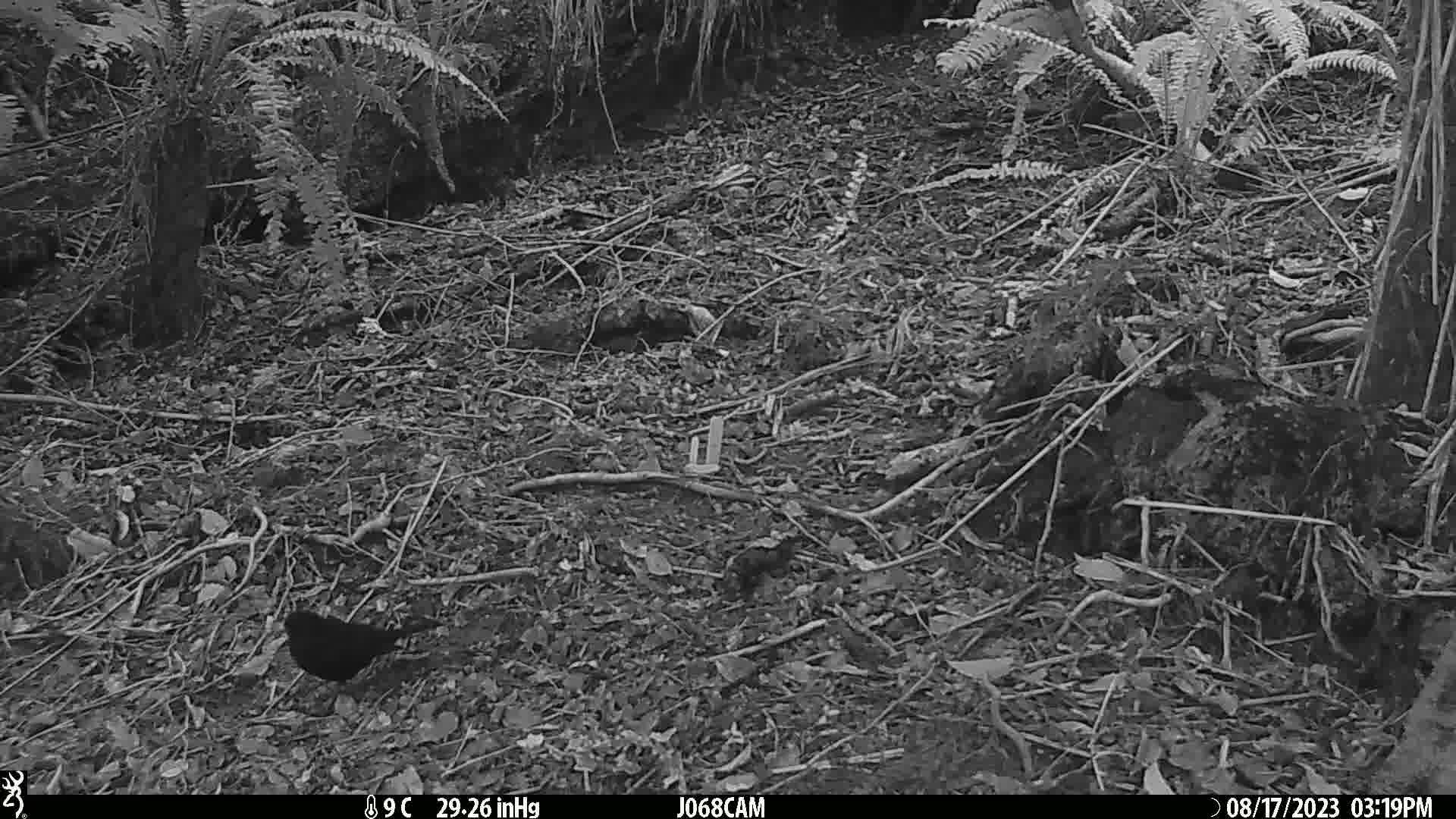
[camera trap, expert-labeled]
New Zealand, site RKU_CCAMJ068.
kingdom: Animalia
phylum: Chordata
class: Aves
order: Passeriformes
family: Turdidae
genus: Turdus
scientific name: Turdus merula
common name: eurasian blackbird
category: blackbird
Blackbird (eurasian blackbird) (Turdus merula).